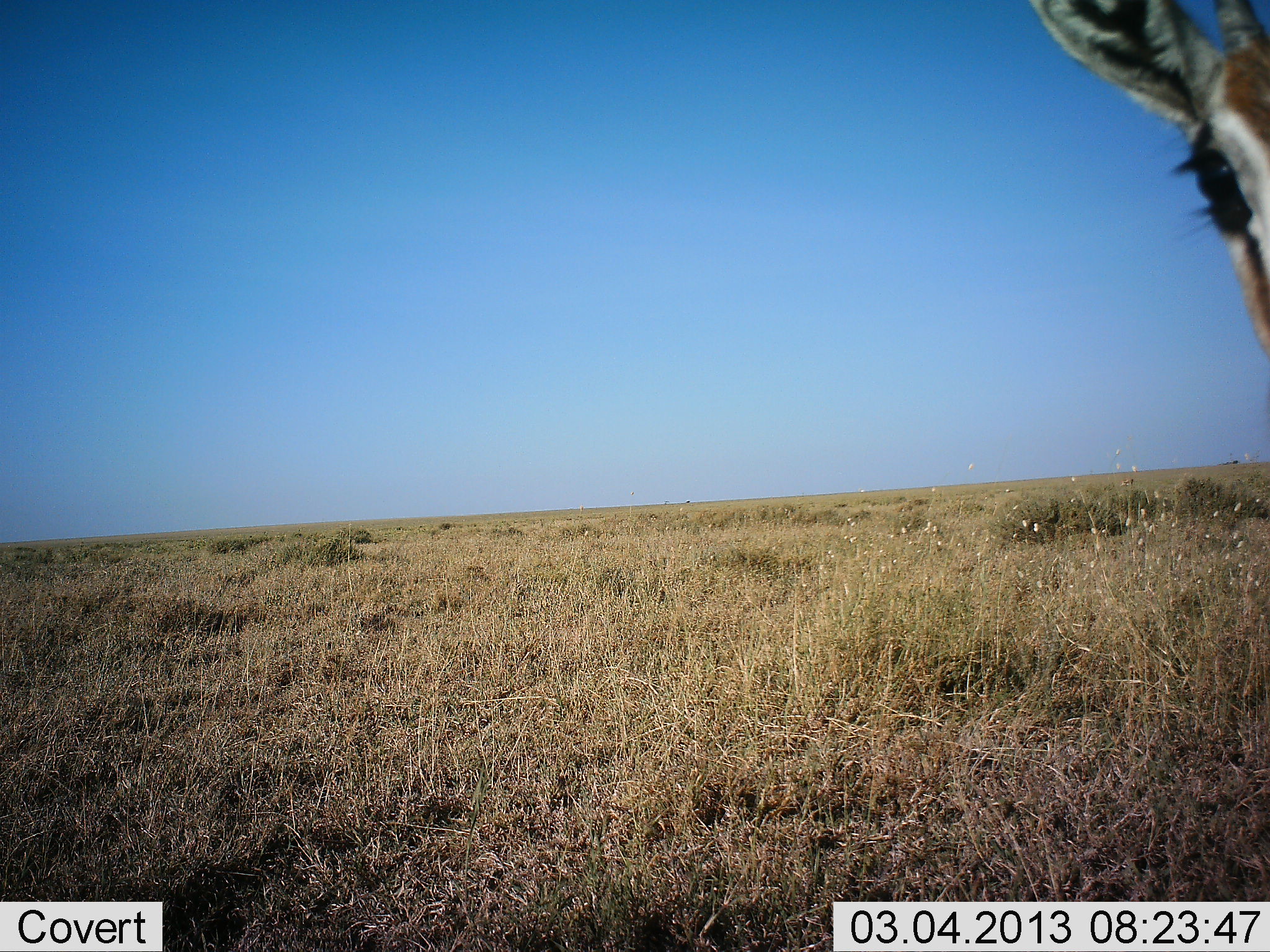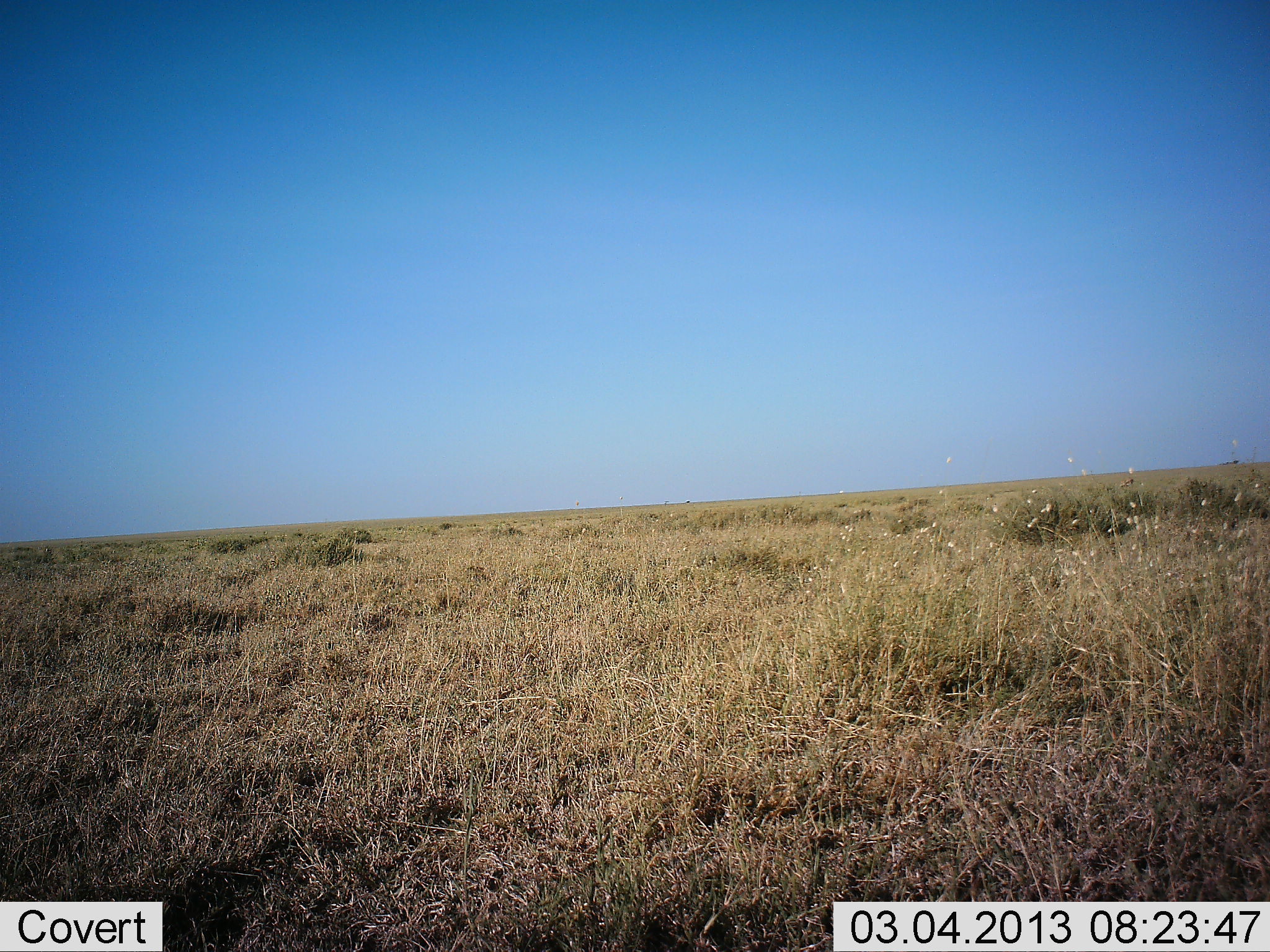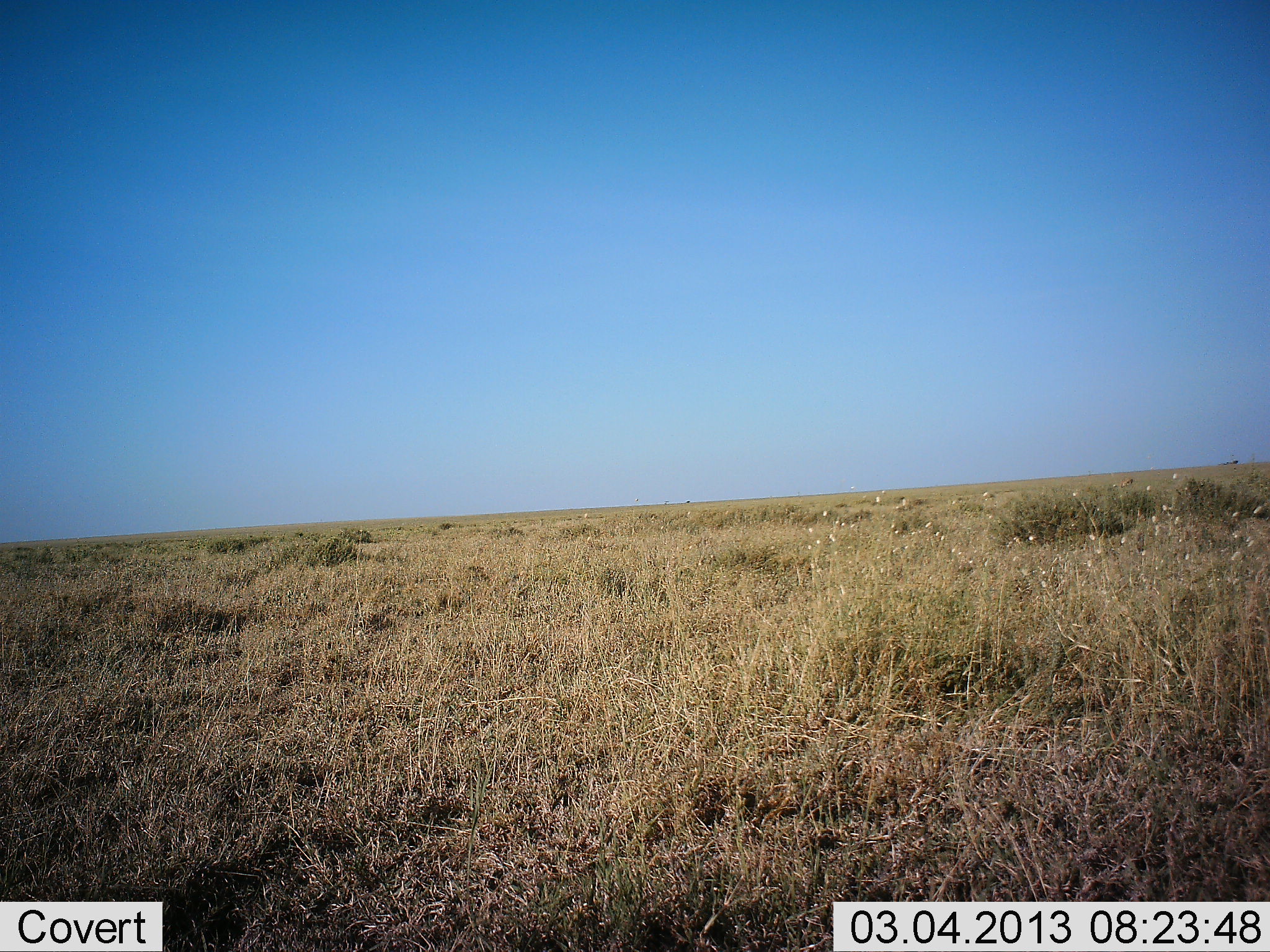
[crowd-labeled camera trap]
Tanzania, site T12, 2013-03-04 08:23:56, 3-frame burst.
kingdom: Animalia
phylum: Chordata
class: Mammalia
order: Artiodactyla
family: Bovidae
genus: Nanger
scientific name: Nanger granti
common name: grant's gazelle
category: gazellegrants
Gazellegrants (grant's gazelle) (Nanger granti), count 1. Behavior (volunteer vote fractions): standing 69%, resting 0%, moving 25%, interacting 6%. Young present (vote fraction): 0%. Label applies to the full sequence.